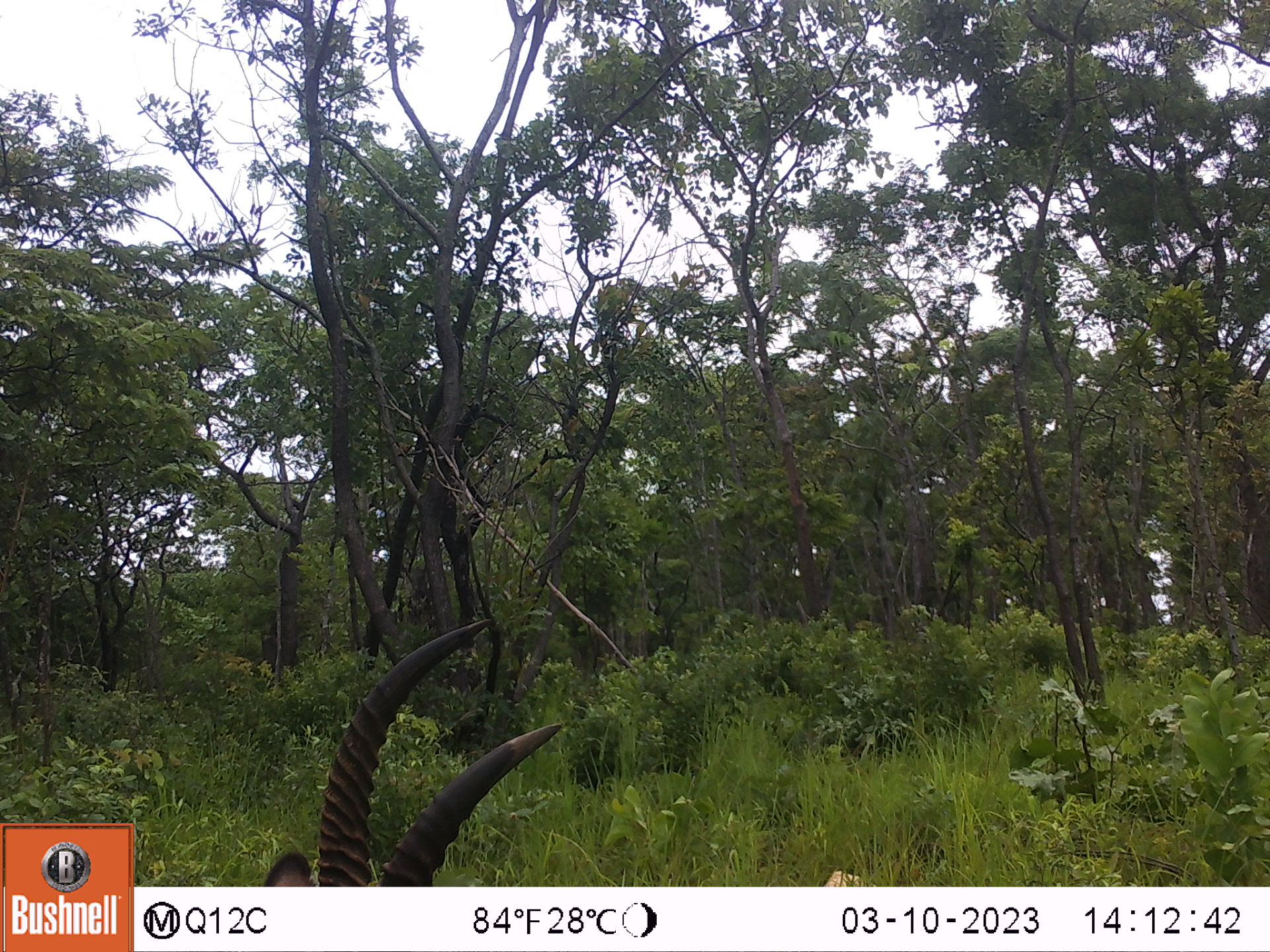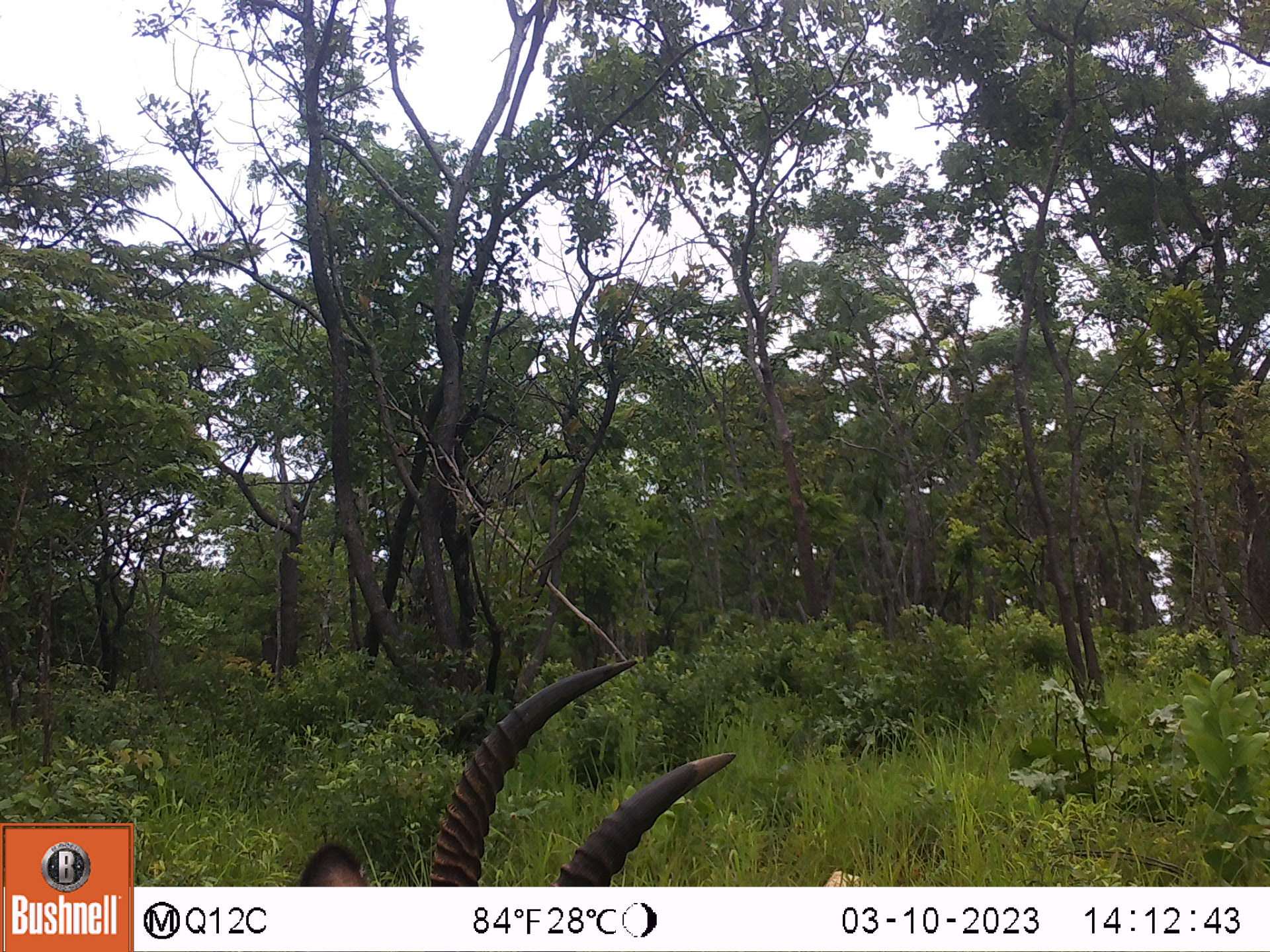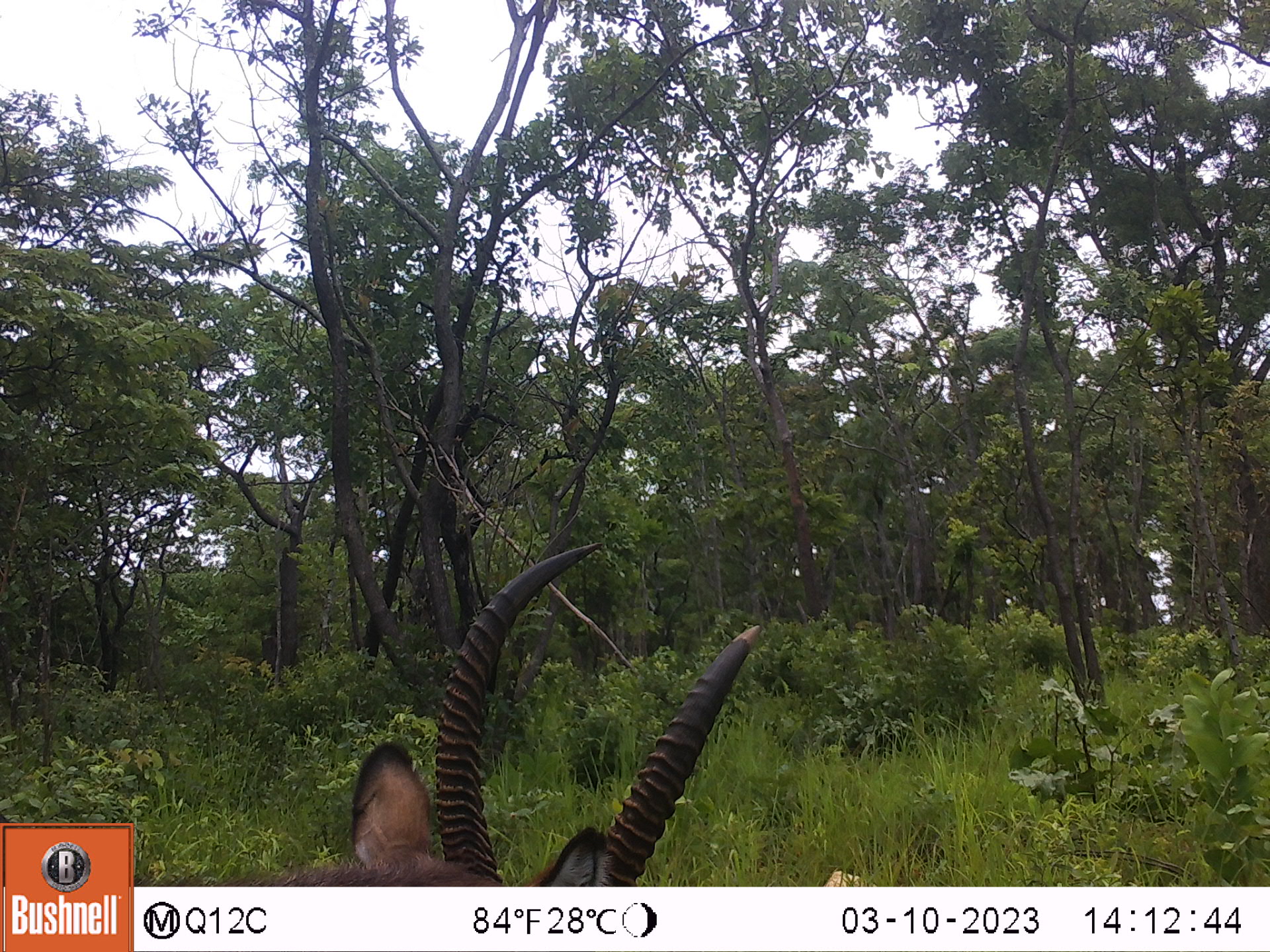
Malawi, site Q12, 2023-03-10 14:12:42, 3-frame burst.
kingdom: Animalia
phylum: Chordata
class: Mammalia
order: Artiodactyla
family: Bovidae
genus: Kobus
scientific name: Kobus ellipsiprymnus ellipsiprymnus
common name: common waterbuck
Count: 1.